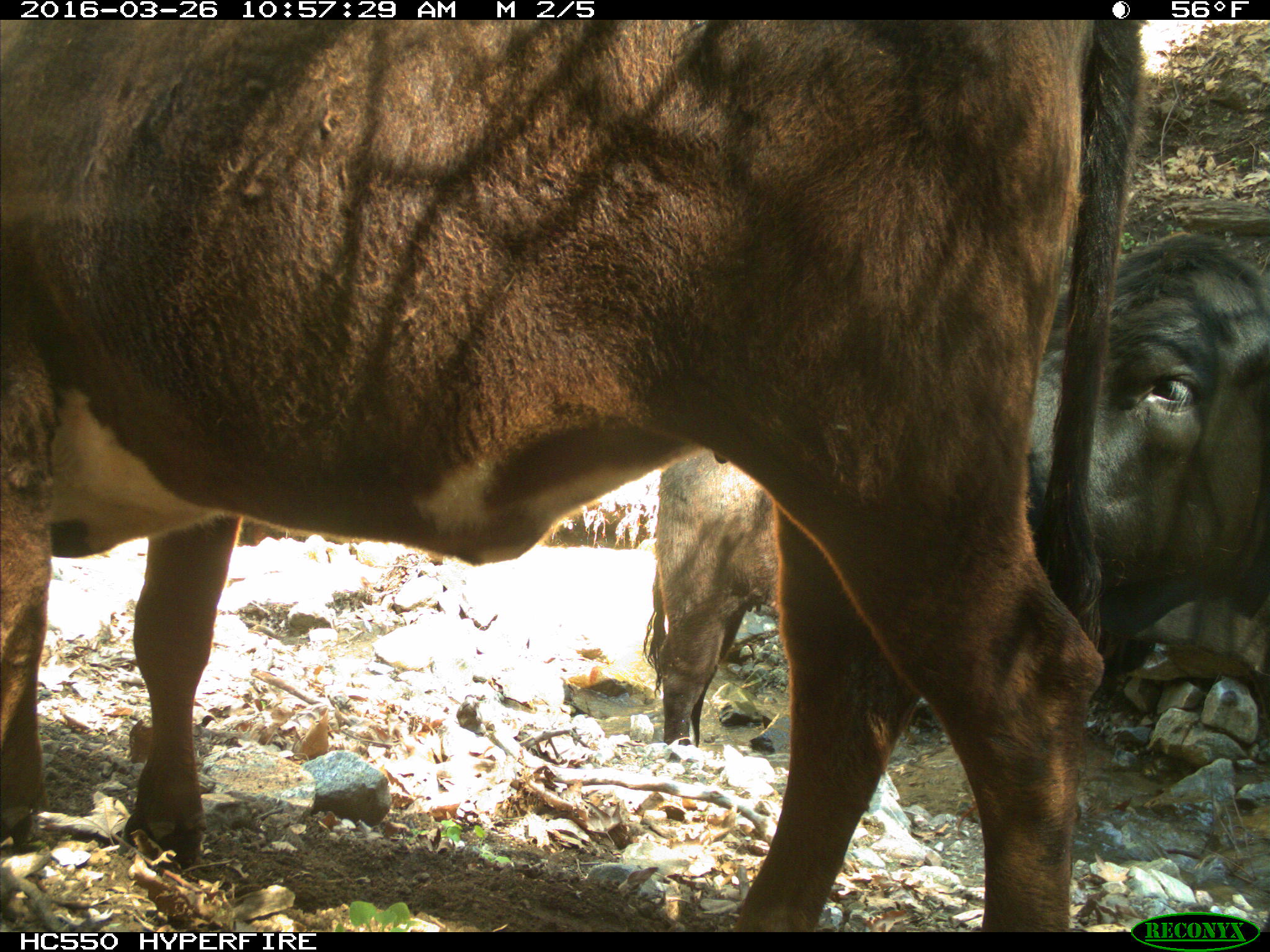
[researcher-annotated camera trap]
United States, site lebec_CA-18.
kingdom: Animalia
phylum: Chordata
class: Mammalia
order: Artiodactyla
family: Bovidae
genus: Bos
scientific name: Bos taurus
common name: domestic cow